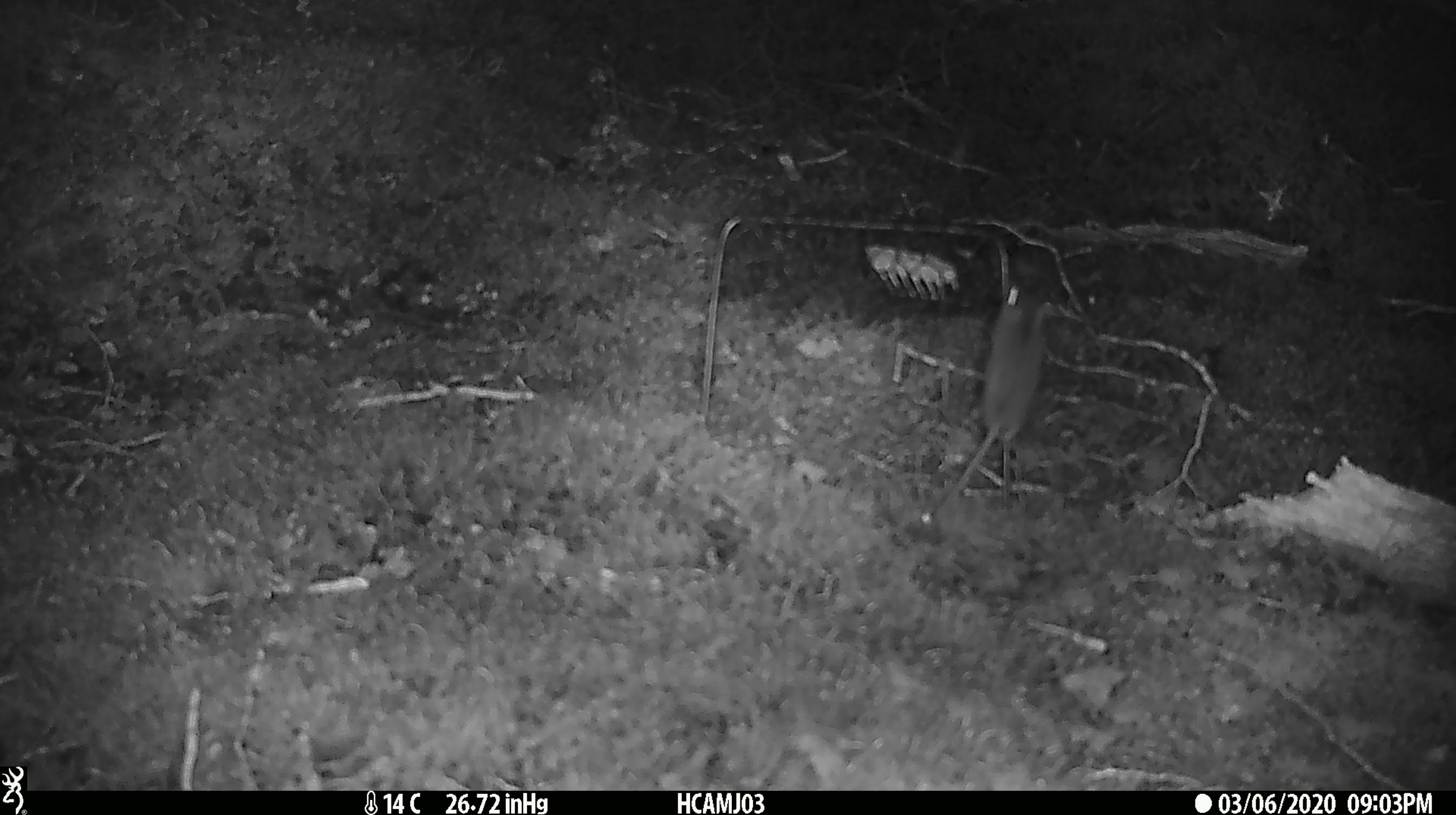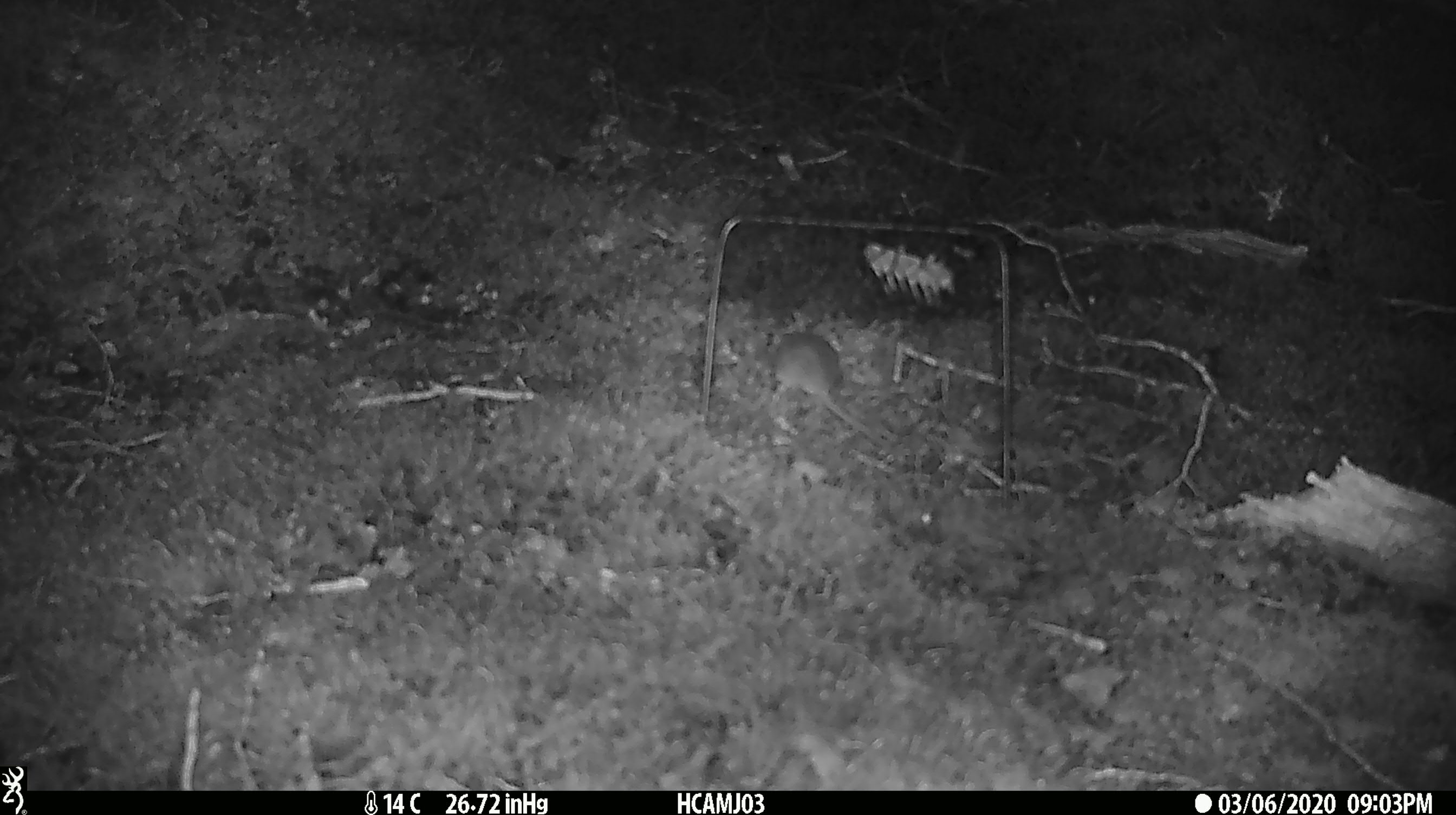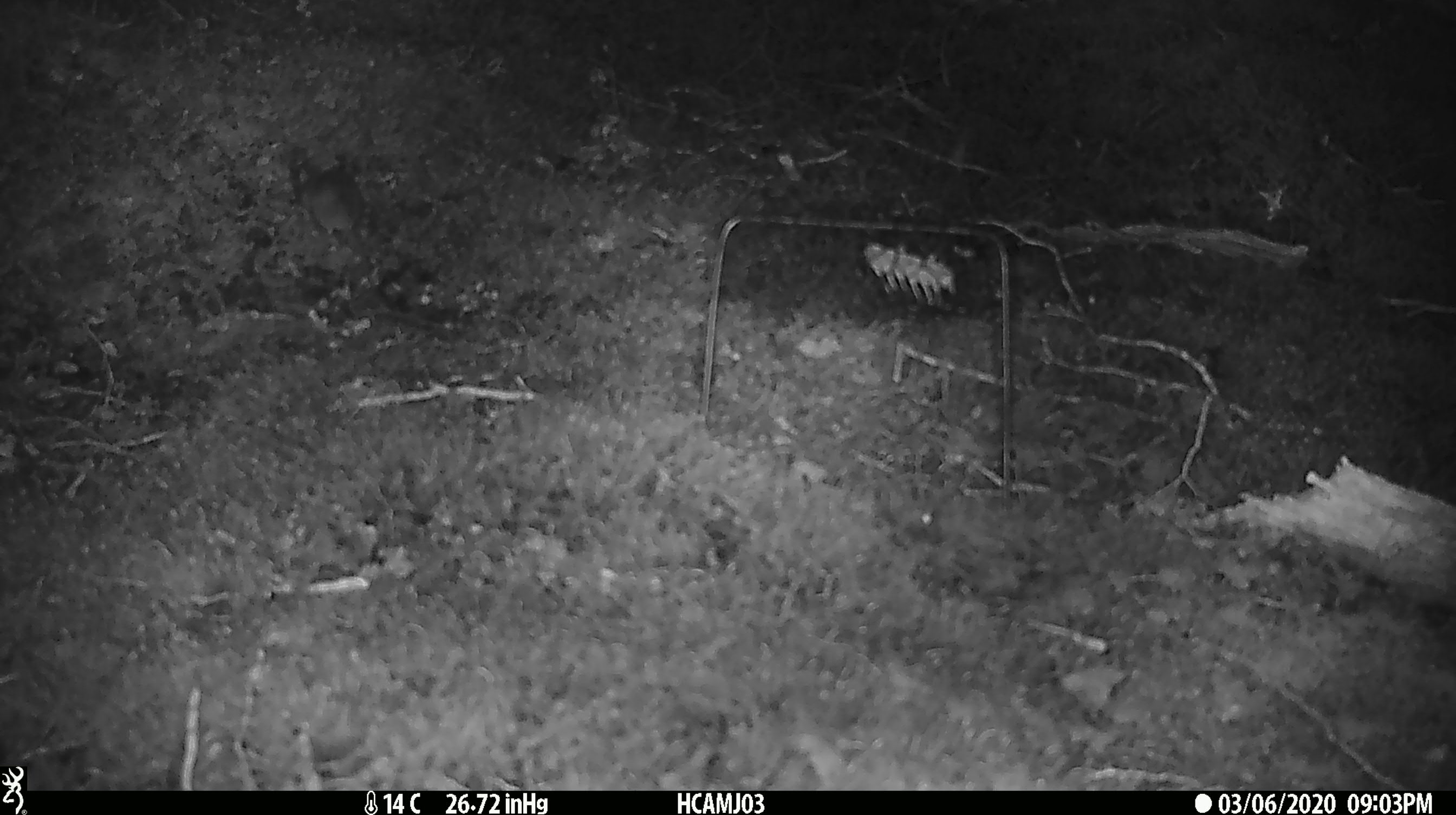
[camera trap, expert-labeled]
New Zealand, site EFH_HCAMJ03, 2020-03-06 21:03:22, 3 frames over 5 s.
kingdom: Animalia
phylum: Chordata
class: Mammalia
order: Rodentia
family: Muridae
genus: Mus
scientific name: Mus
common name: mouse